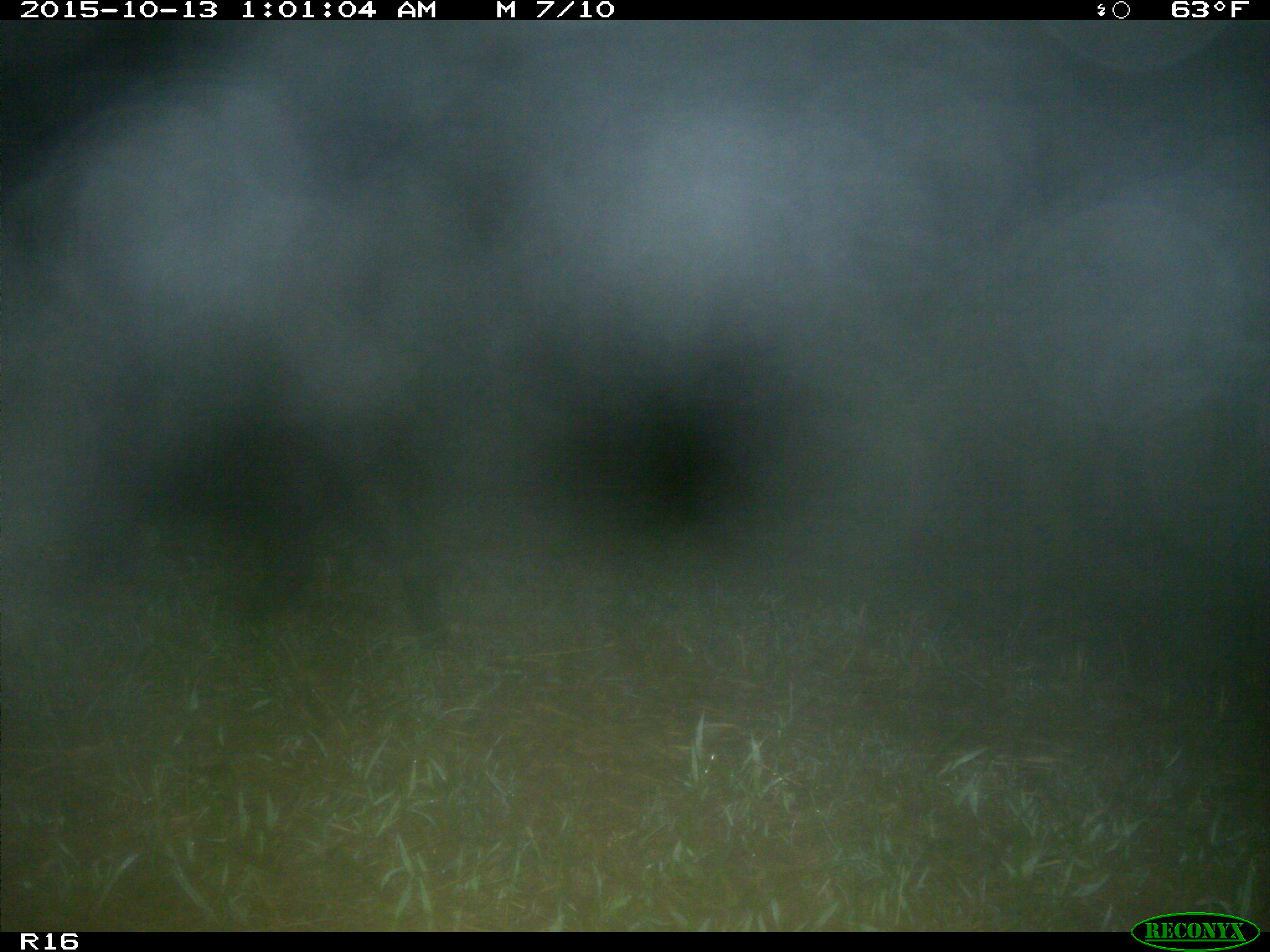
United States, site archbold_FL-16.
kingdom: Animalia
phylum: Chordata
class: Mammalia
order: Artiodactyla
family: Suidae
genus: Sus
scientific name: Sus scrofa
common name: wild boar